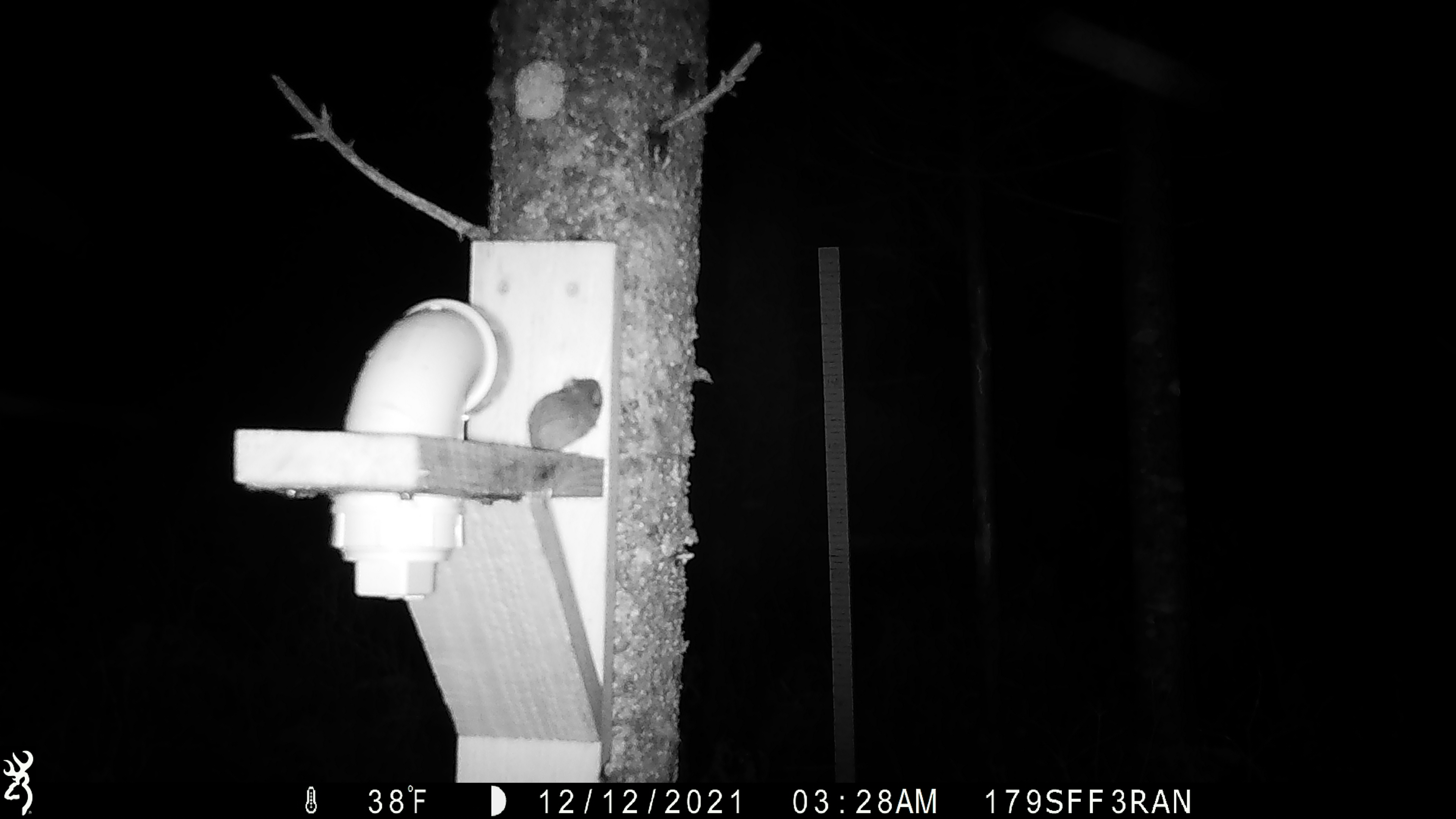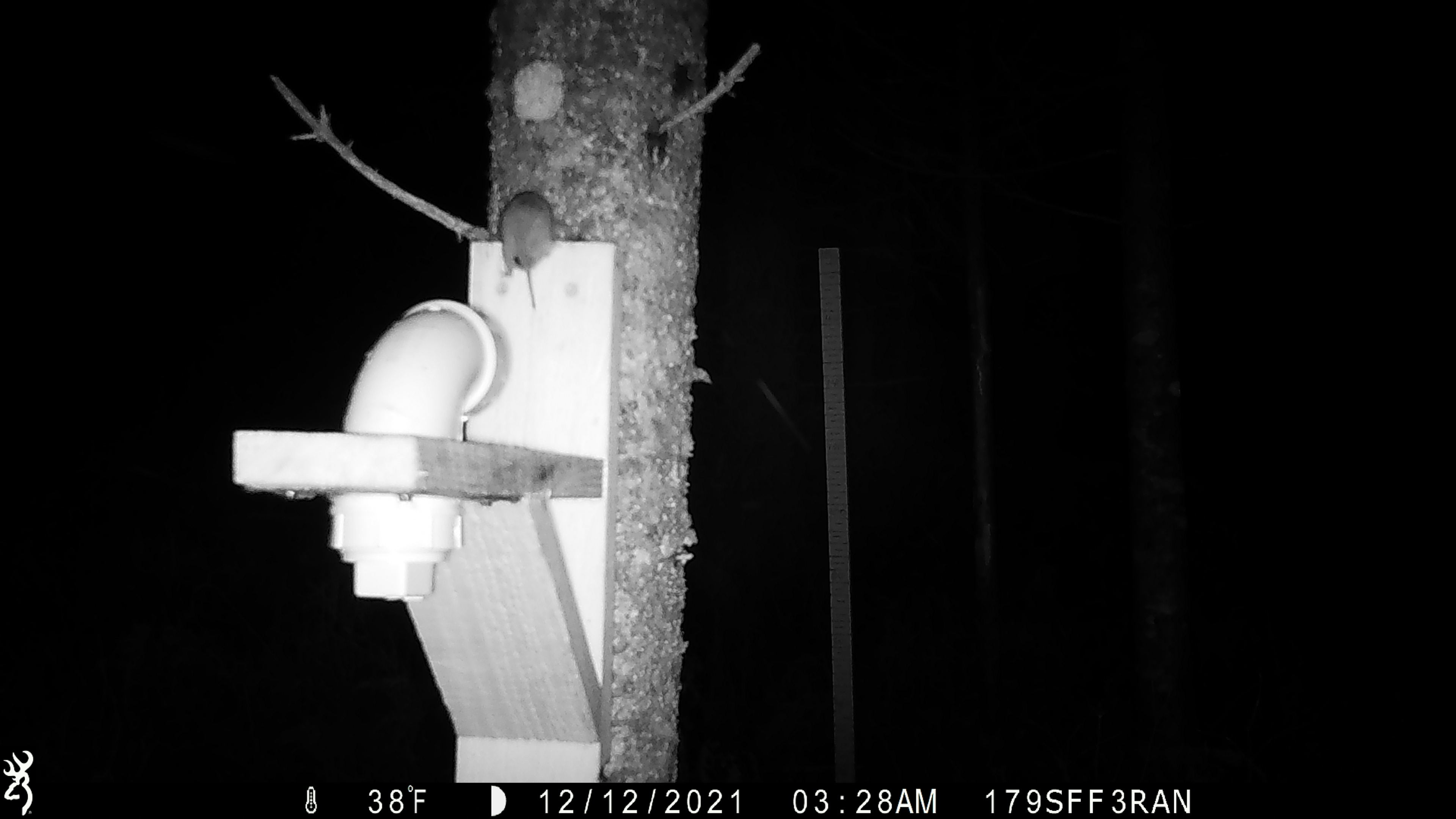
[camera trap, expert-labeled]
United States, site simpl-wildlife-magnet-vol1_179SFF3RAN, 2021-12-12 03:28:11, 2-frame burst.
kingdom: Animalia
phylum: Chordata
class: Mammalia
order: Rodentia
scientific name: Rodentia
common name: mouse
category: mouse sp.